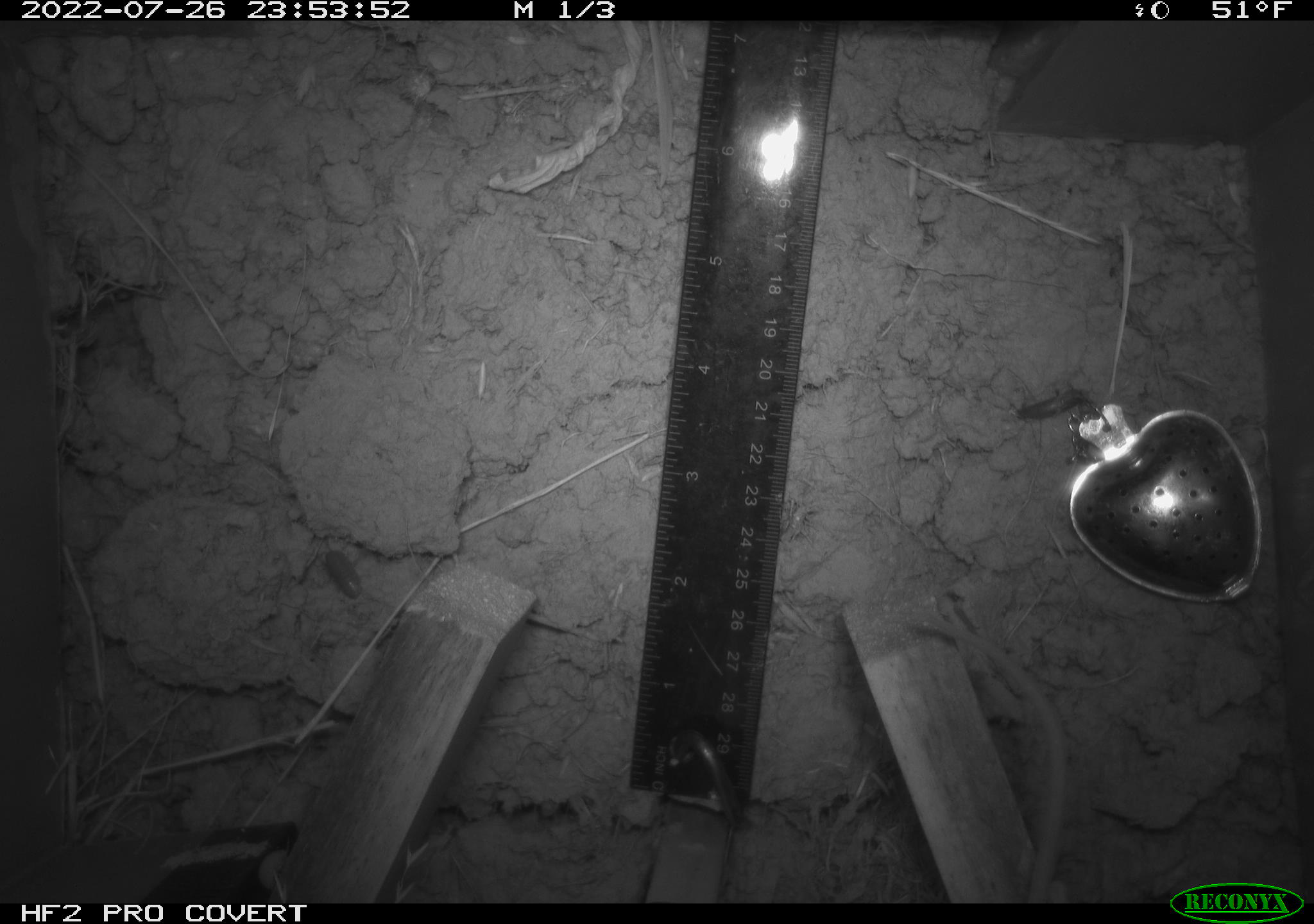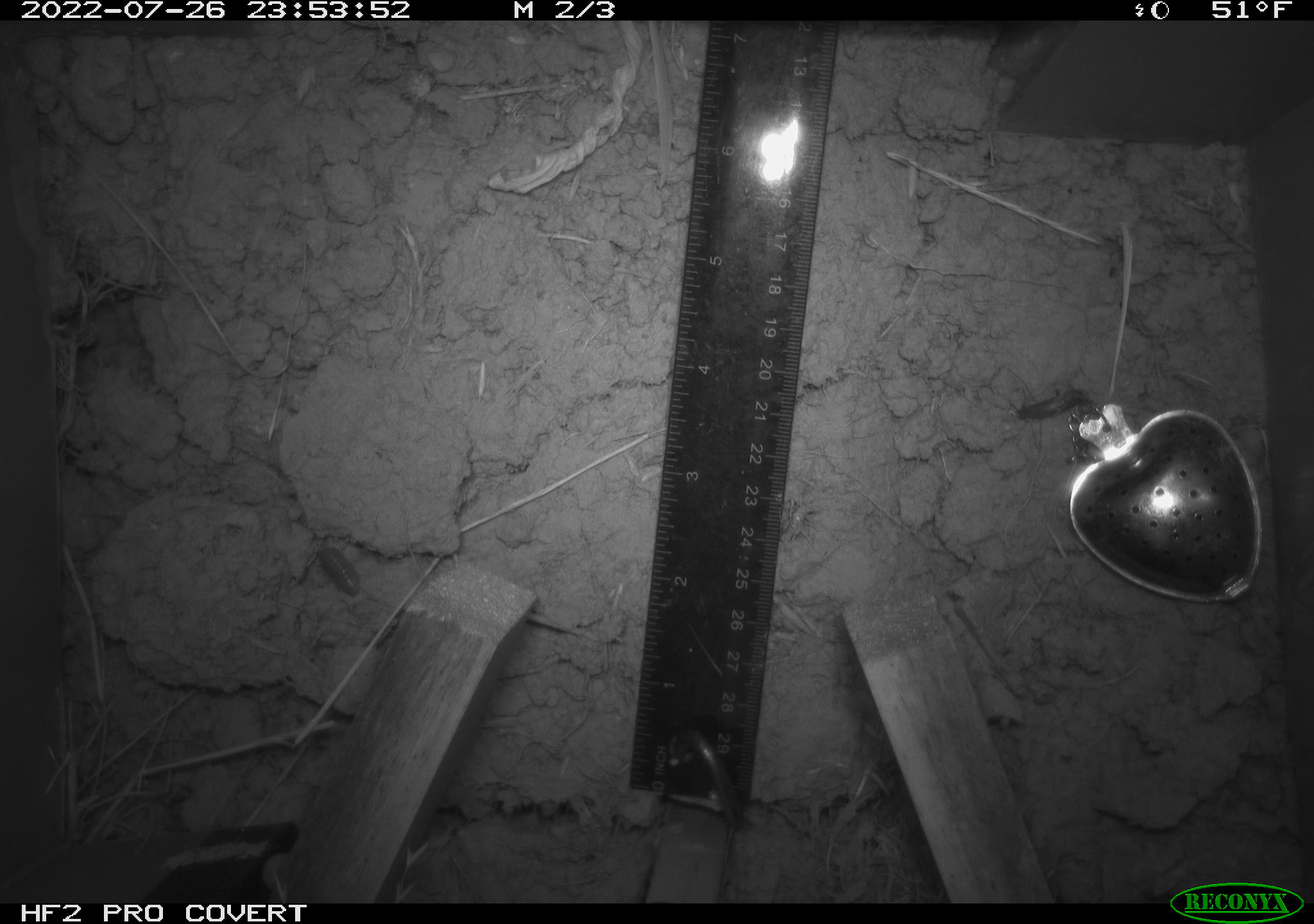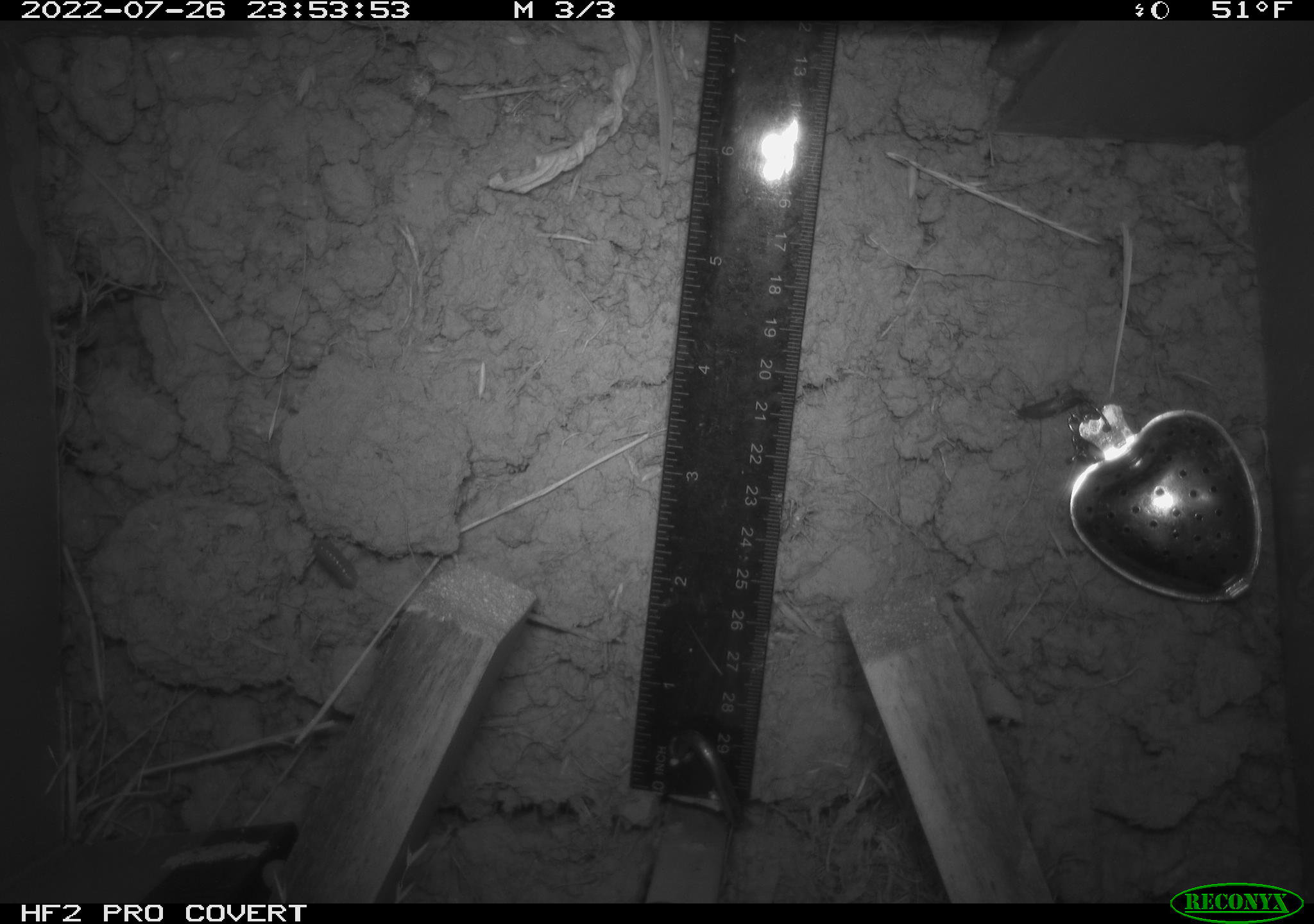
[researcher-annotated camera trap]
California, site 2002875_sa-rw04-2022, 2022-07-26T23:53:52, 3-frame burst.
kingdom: Animalia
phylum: Chordata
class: Mammalia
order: Rodentia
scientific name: Rodentia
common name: mouse species